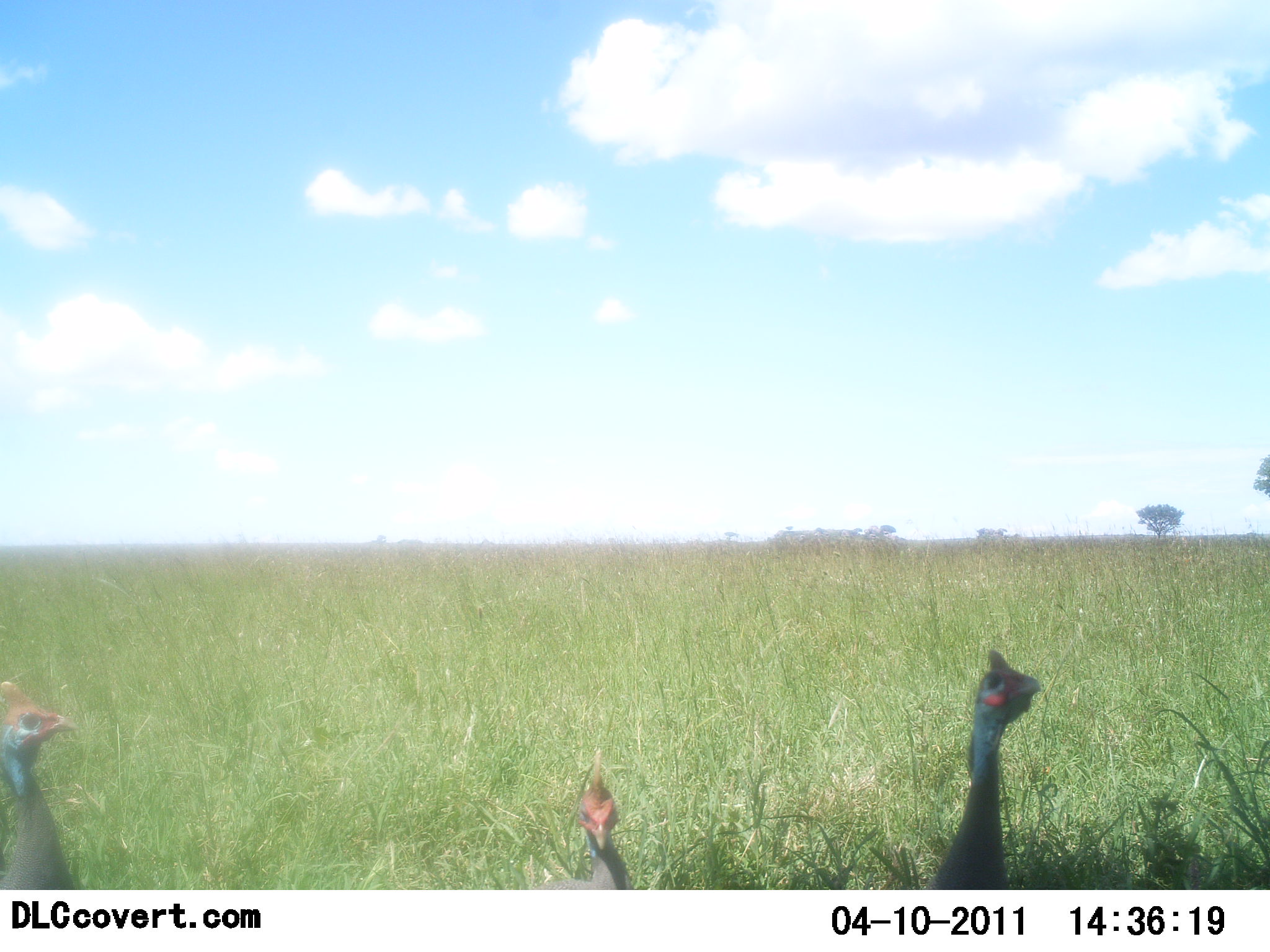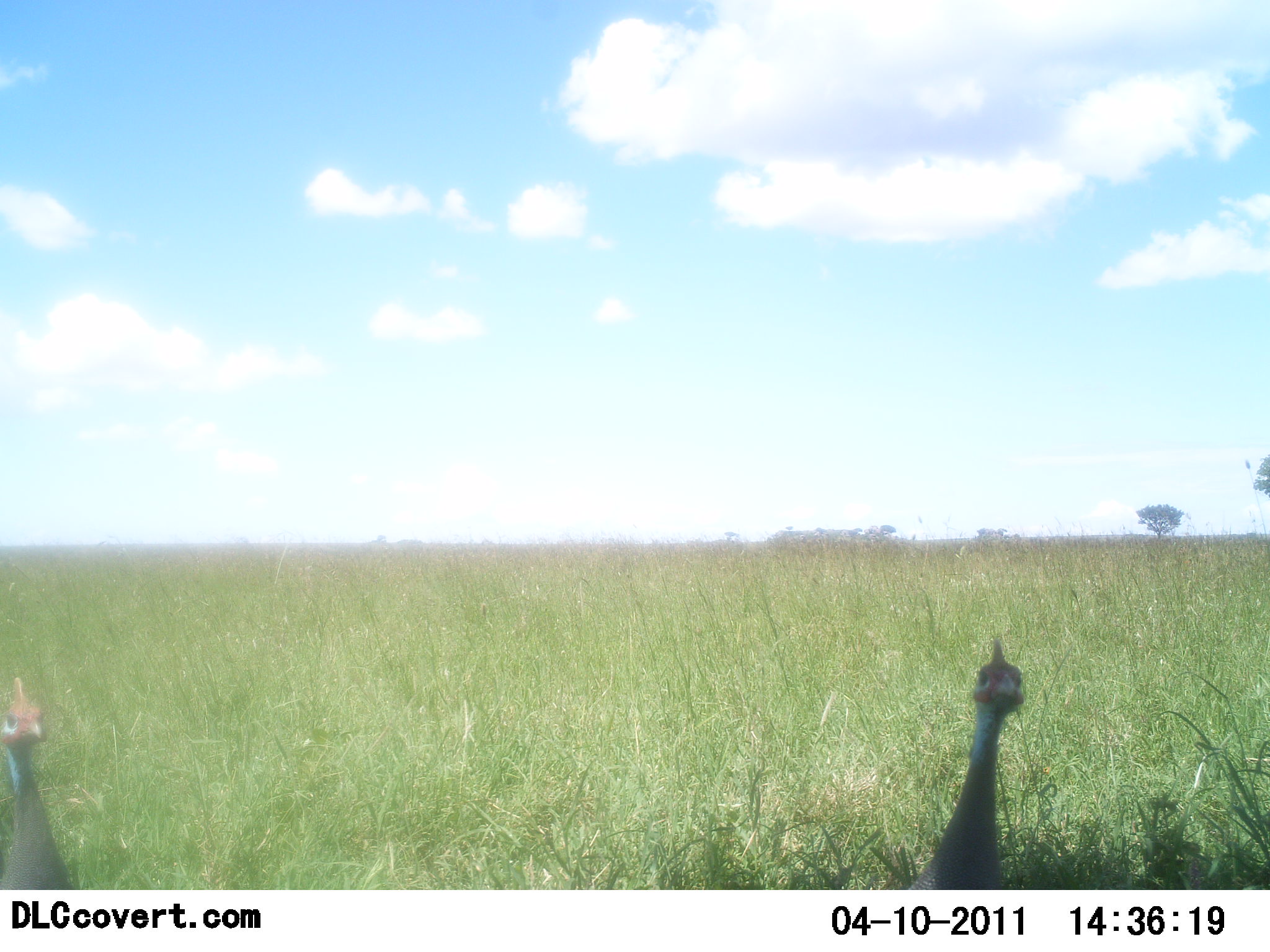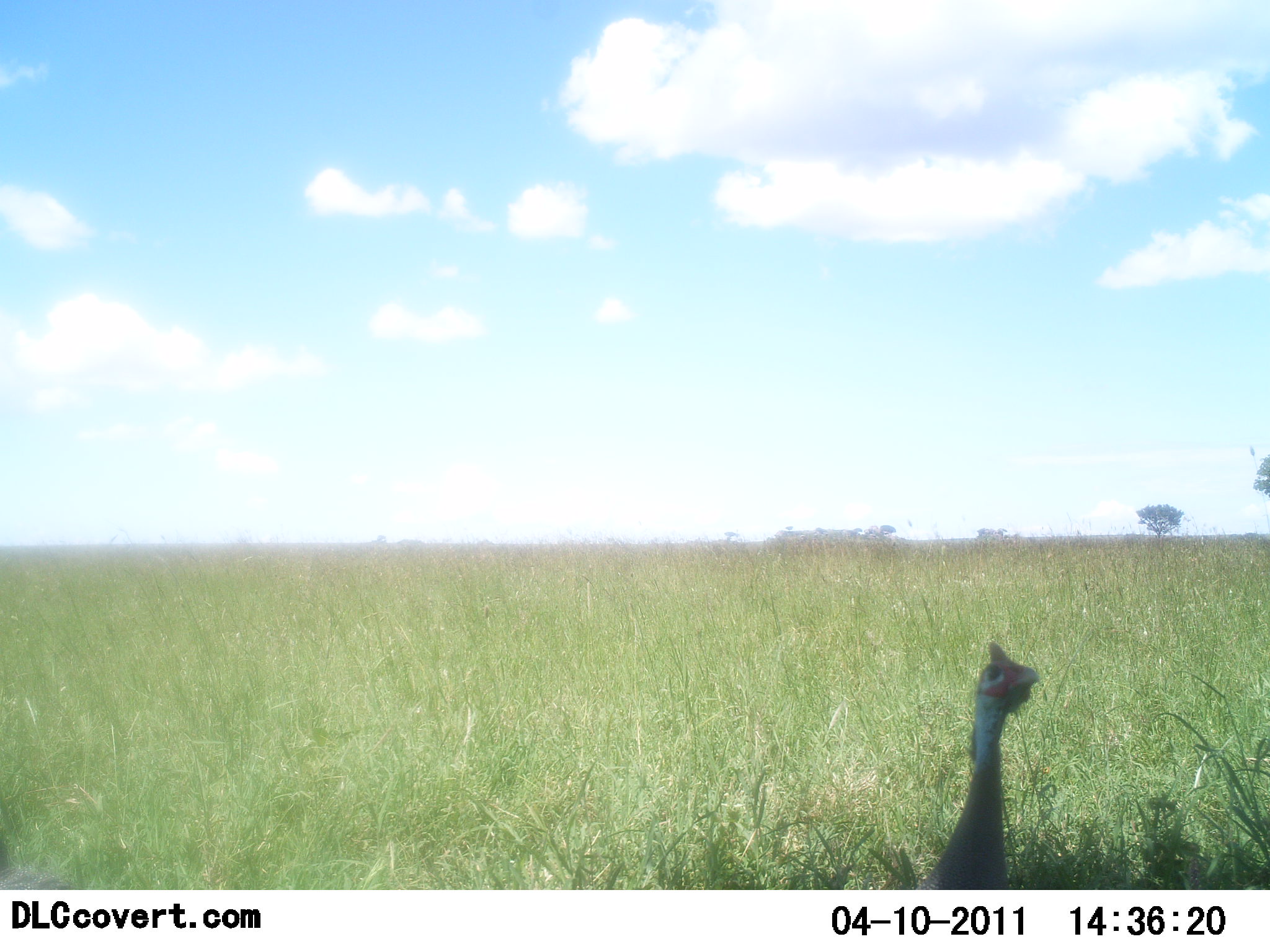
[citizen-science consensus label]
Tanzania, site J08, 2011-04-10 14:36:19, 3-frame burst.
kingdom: Animalia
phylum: Chordata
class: Aves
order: Galliformes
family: Numididae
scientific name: Numididae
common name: guinea fowl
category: guineafowl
Guineafowl (guinea fowl) (Numididae), count 3. Behavior (volunteer vote fractions): standing 55%, resting 9%, moving 36%, interacting 0%. Young present (vote fraction): 0%. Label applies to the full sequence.